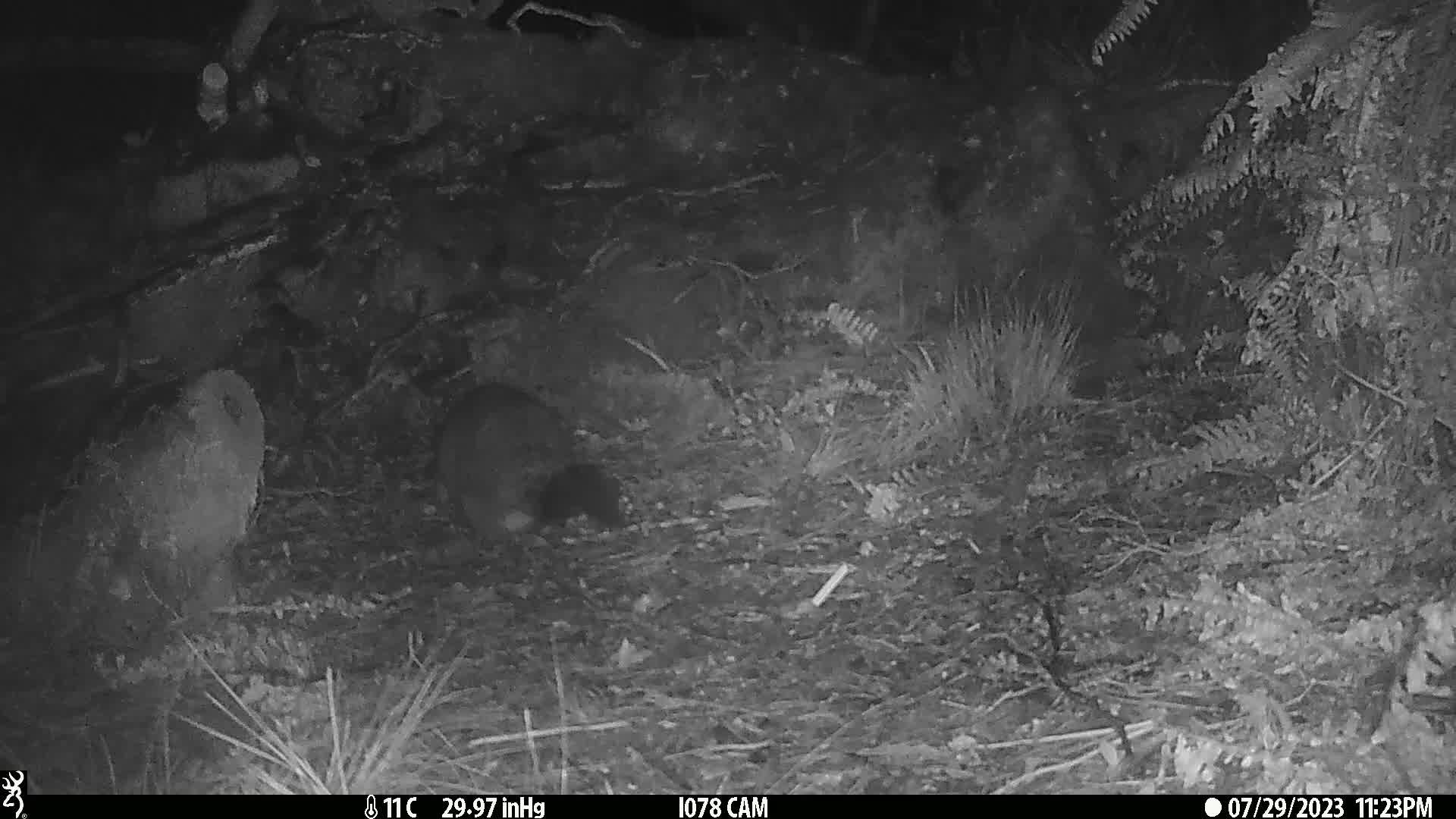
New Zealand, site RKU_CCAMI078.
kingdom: Animalia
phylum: Chordata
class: Mammalia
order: Diprotodontia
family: Phalangeridae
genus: Trichosurus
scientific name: Trichosurus vulpecula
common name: common brushtail possum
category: possum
Possum (common brushtail possum) (Trichosurus vulpecula).